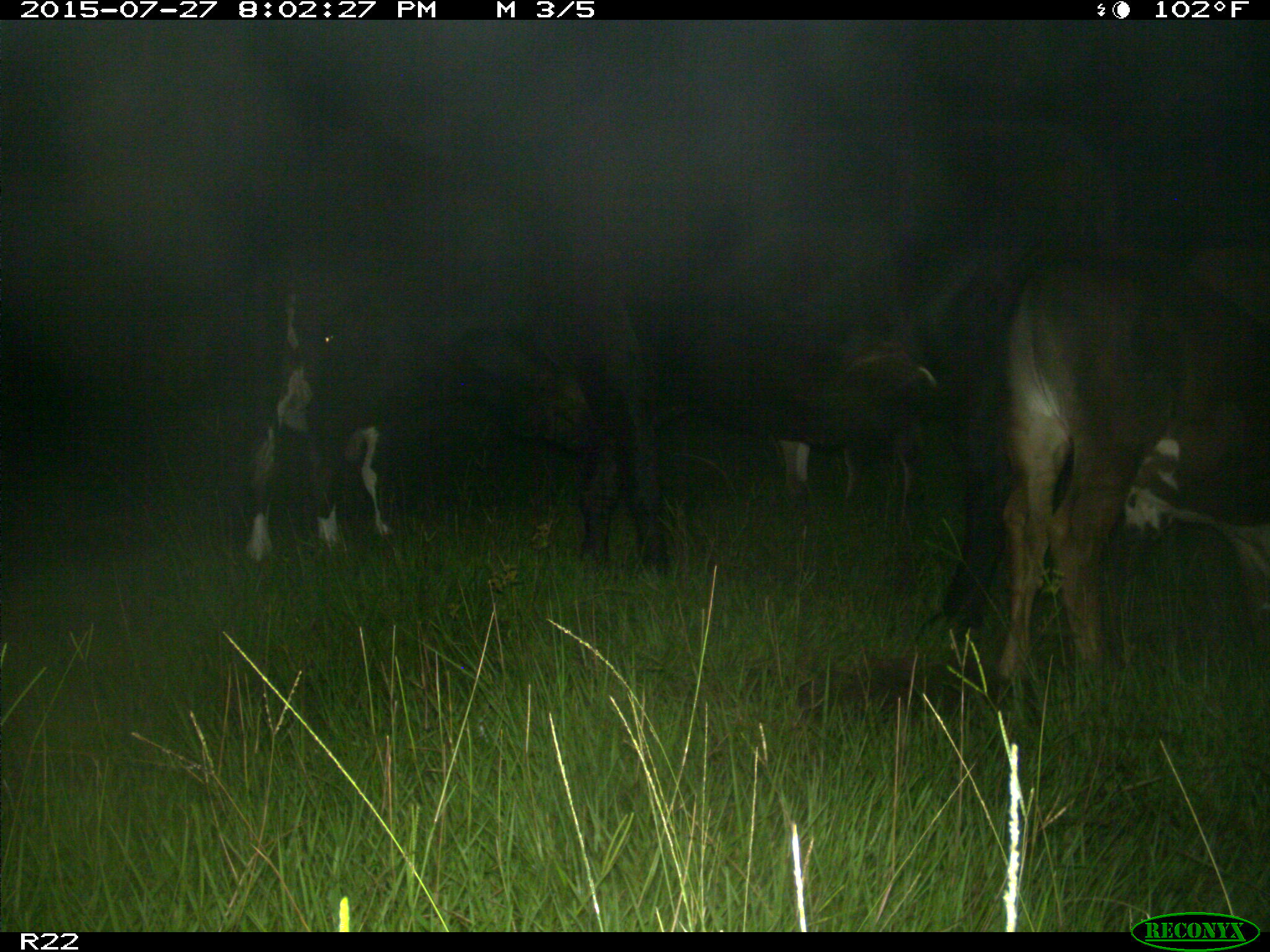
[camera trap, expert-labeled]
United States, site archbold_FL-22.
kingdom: Animalia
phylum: Chordata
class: Mammalia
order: Artiodactyla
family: Bovidae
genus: Bos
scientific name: Bos taurus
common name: domestic cow